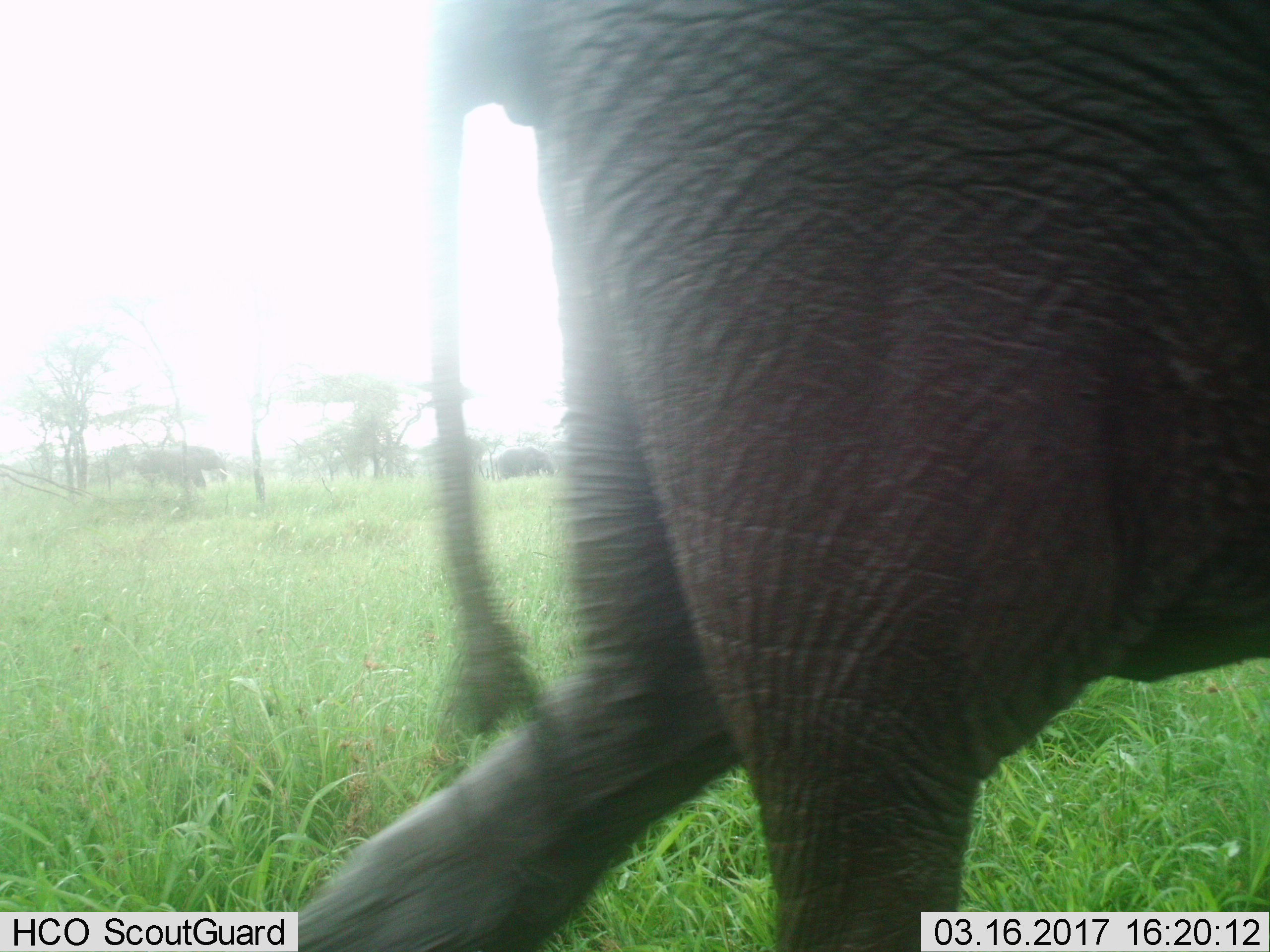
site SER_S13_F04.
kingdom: Animalia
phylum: Chordata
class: Mammalia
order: Proboscidea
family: Elephantidae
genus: Loxodonta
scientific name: Loxodonta africana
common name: african bush elephant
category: elephant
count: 2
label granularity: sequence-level